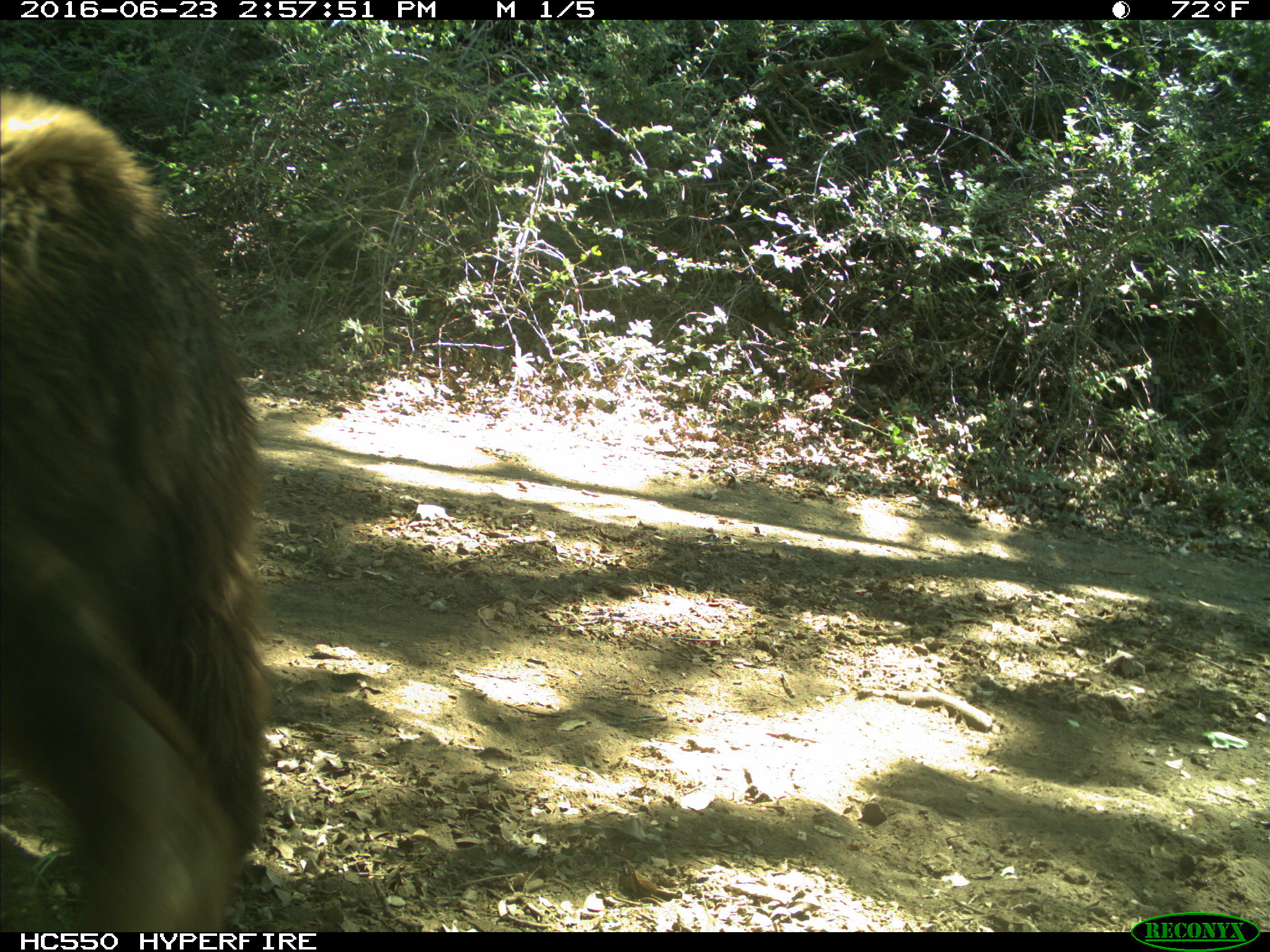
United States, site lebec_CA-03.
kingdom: Animalia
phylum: Chordata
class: Mammalia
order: Carnivora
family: Ursidae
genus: Ursus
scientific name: Ursus americanus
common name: american black bear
Ursus americanus (american black bear).